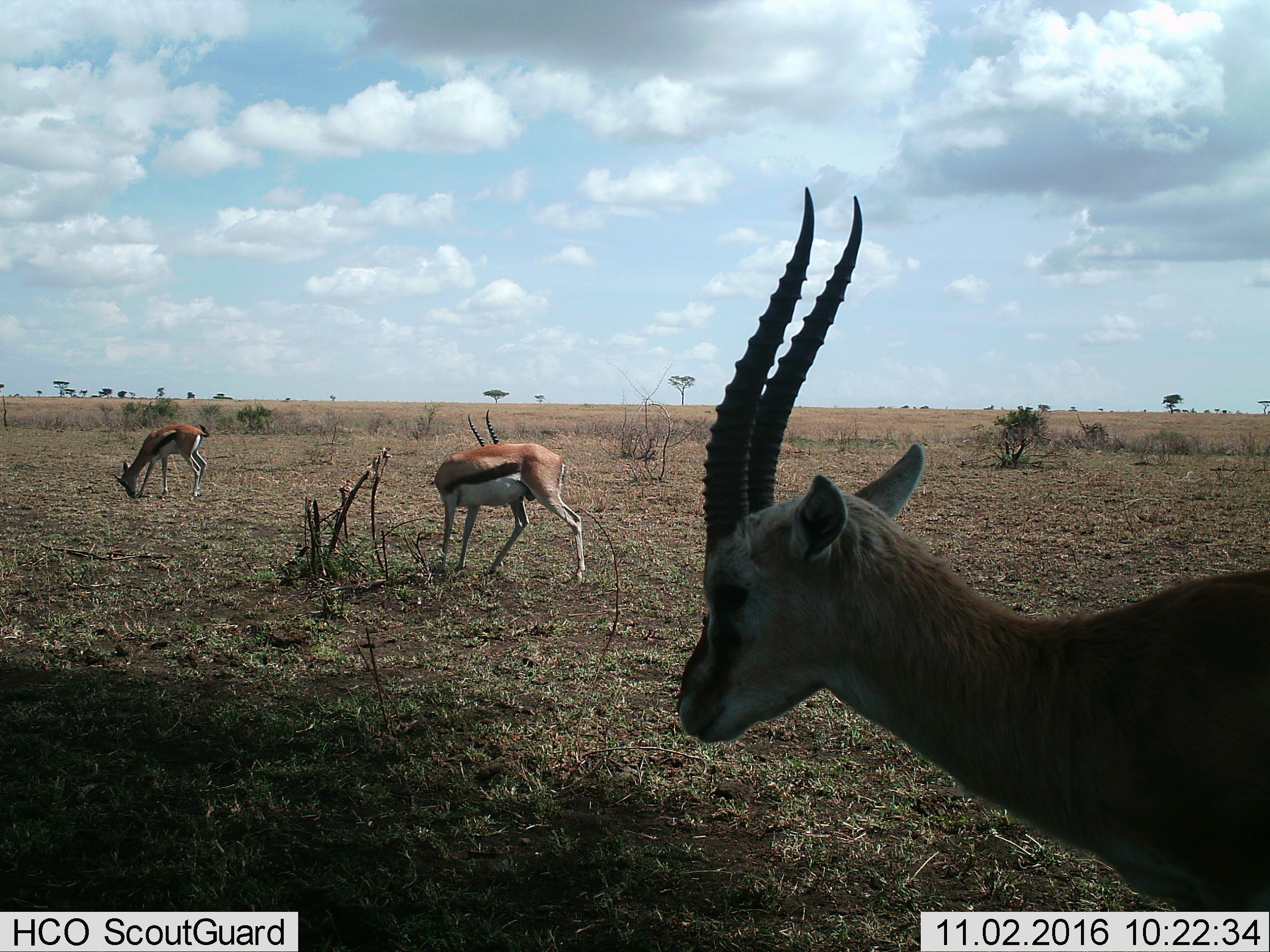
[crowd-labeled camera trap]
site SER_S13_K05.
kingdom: Animalia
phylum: Chordata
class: Mammalia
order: Artiodactyla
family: Bovidae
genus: Eudorcas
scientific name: Eudorcas thomsonii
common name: thomson's gazelle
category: gazellethomsons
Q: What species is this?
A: Gazellethomsons (thomson's gazelle) (Eudorcas thomsonii).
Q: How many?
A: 3.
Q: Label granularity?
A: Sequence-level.